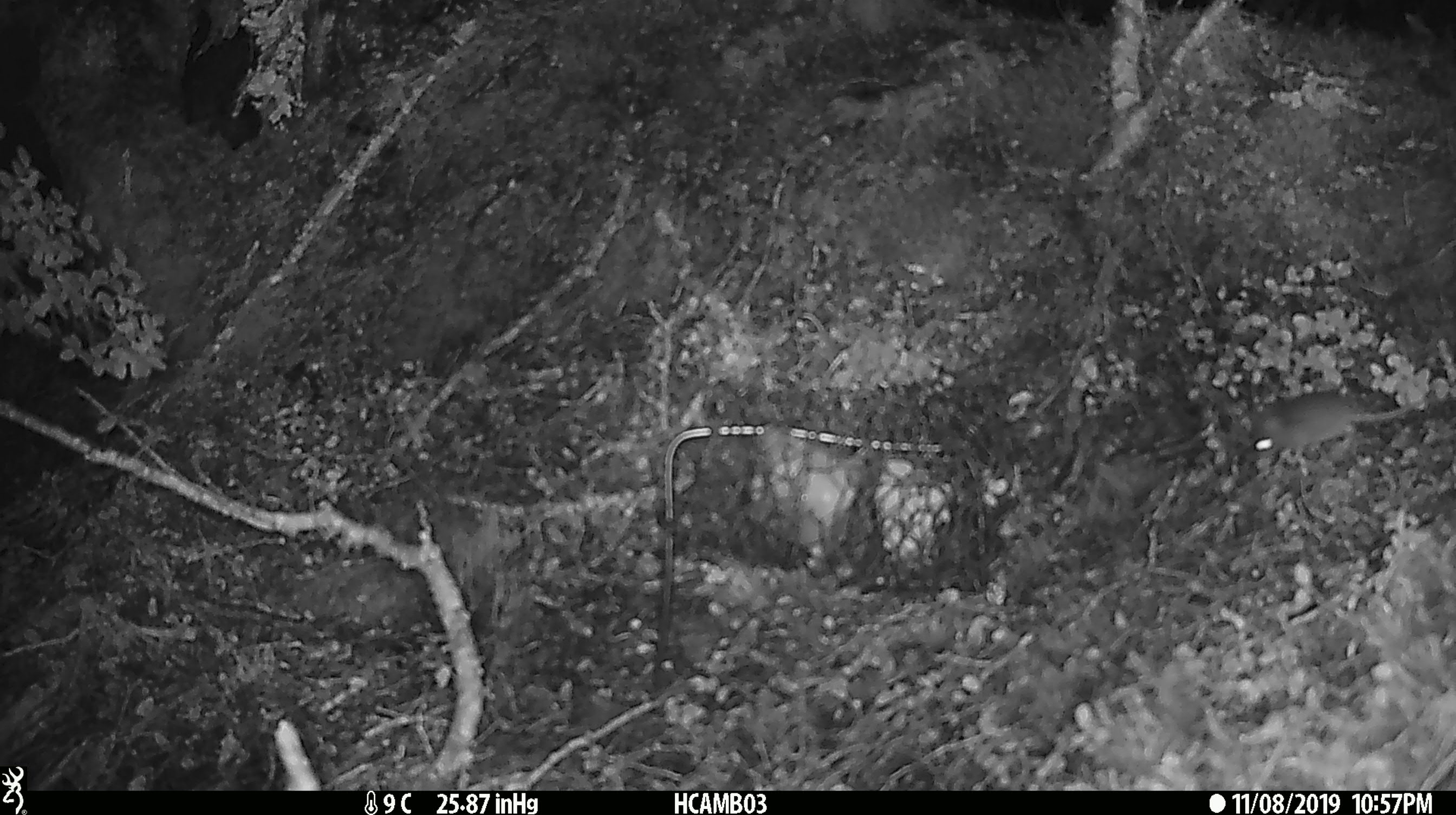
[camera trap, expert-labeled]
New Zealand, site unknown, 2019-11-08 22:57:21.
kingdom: Animalia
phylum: Chordata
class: Mammalia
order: Rodentia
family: Muridae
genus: Mus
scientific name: Mus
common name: mouse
Mouse (Mus).